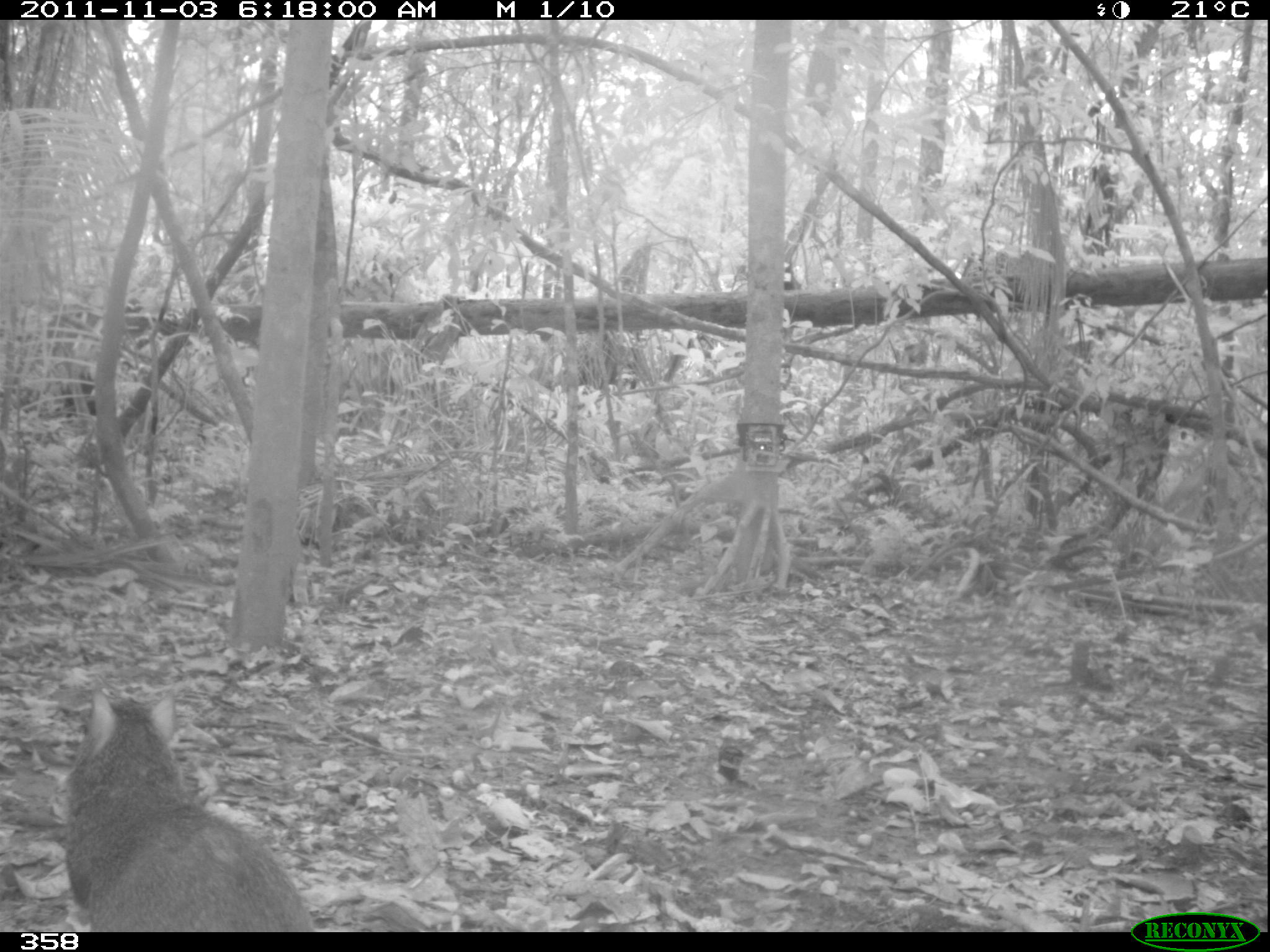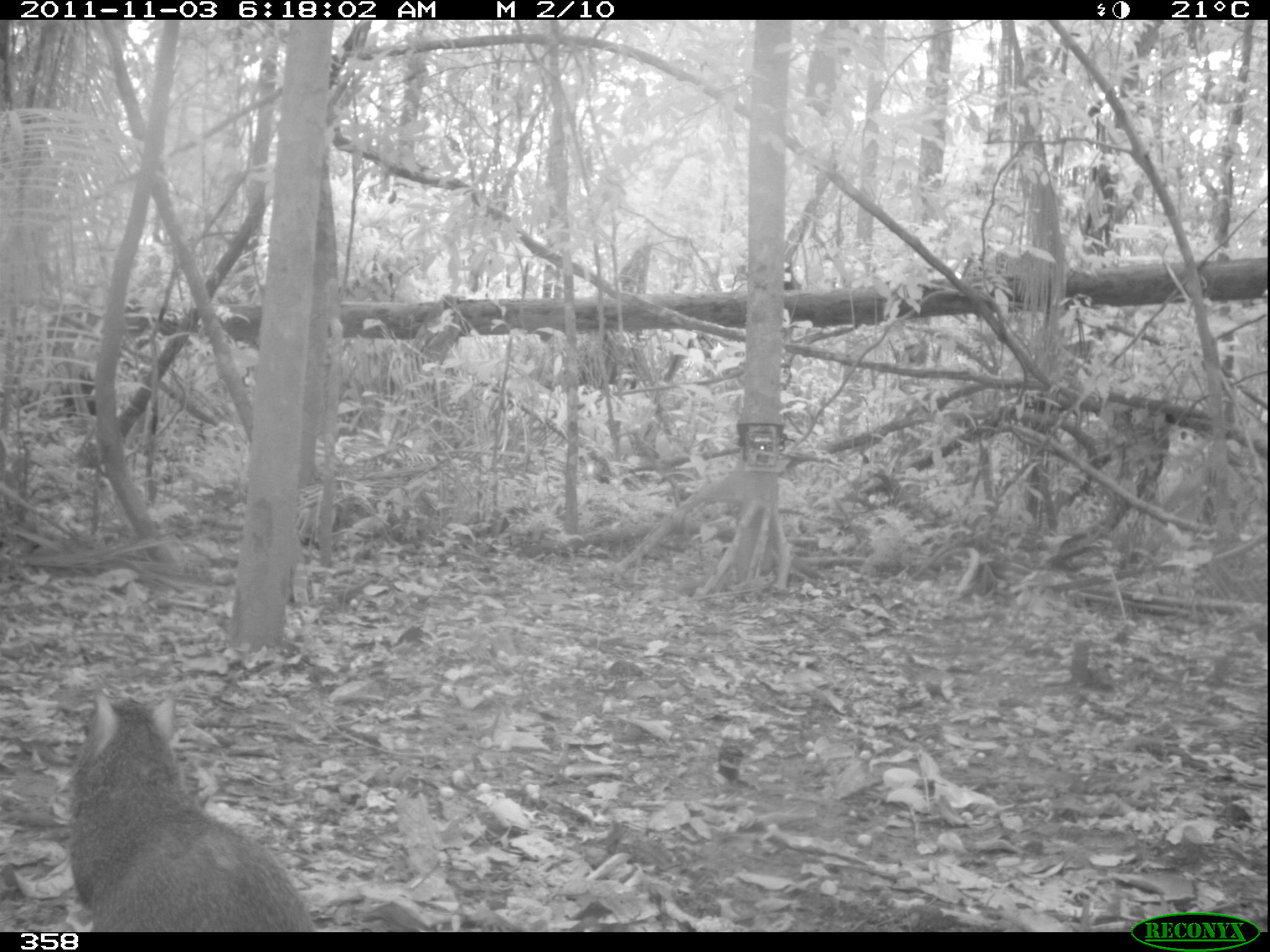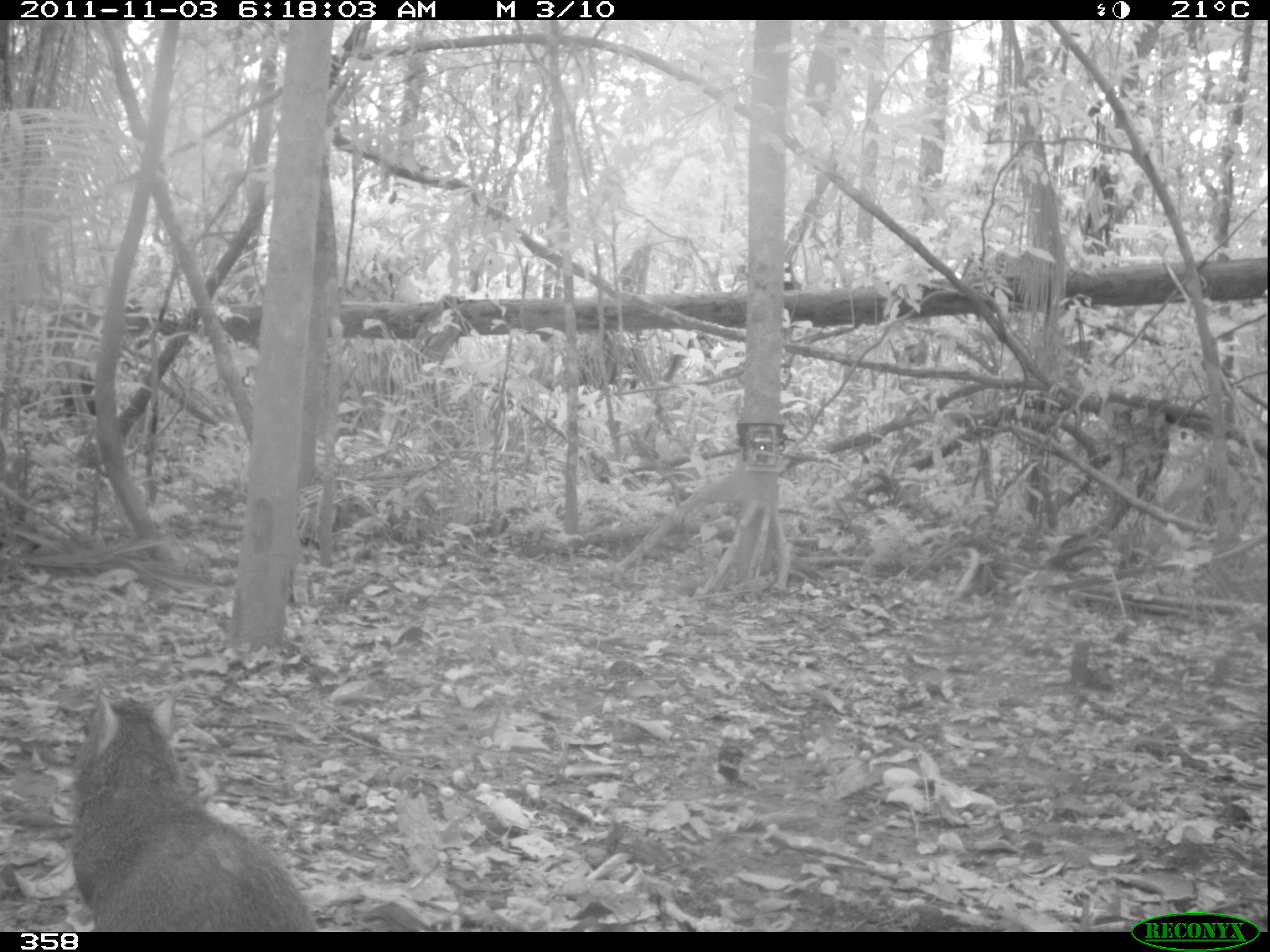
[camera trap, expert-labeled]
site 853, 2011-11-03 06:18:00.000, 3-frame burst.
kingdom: Animalia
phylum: Chordata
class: Mammalia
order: Rodentia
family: Dasyproctidae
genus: Dasyprocta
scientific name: Dasyprocta punctata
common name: central american agouti